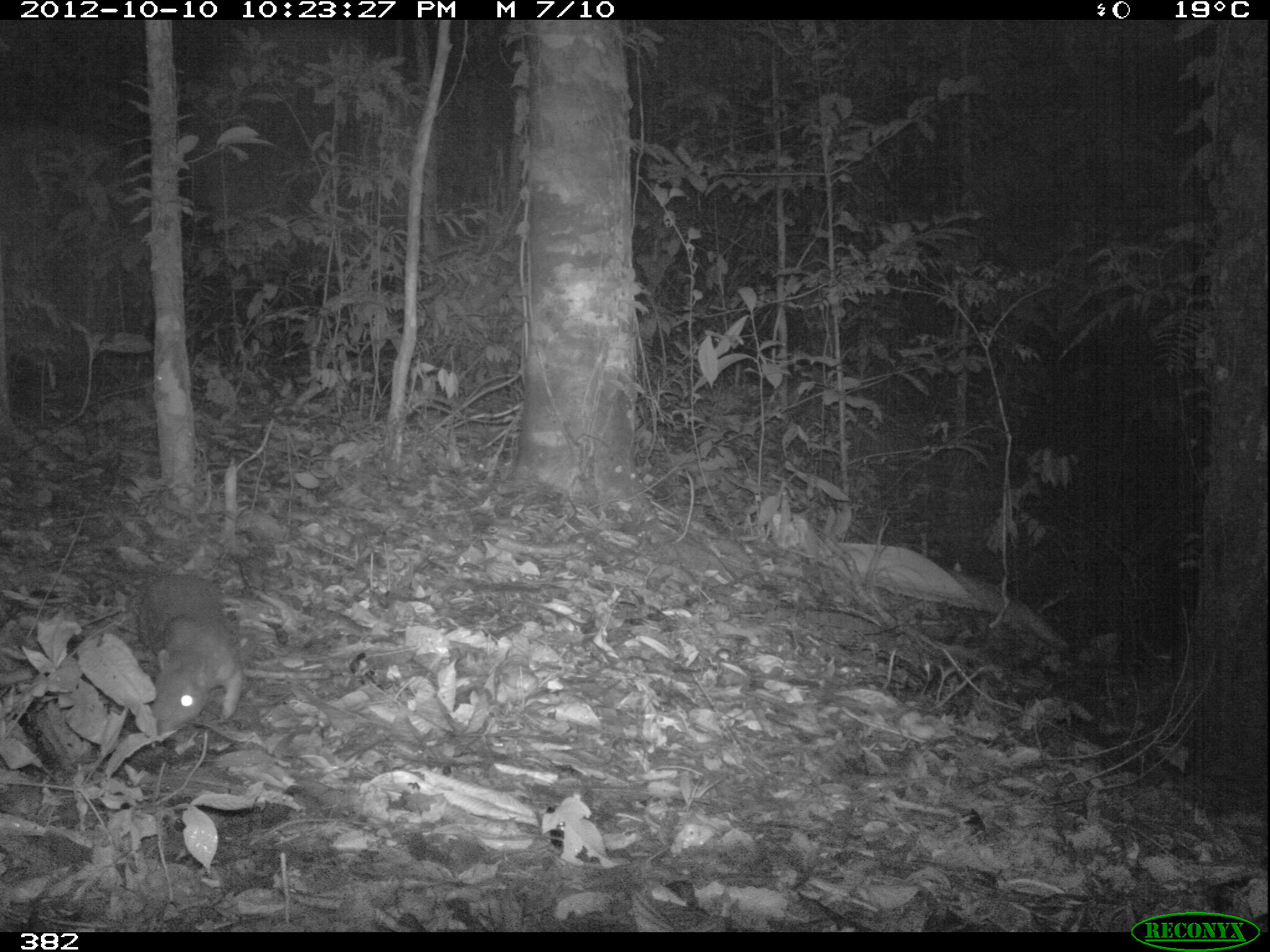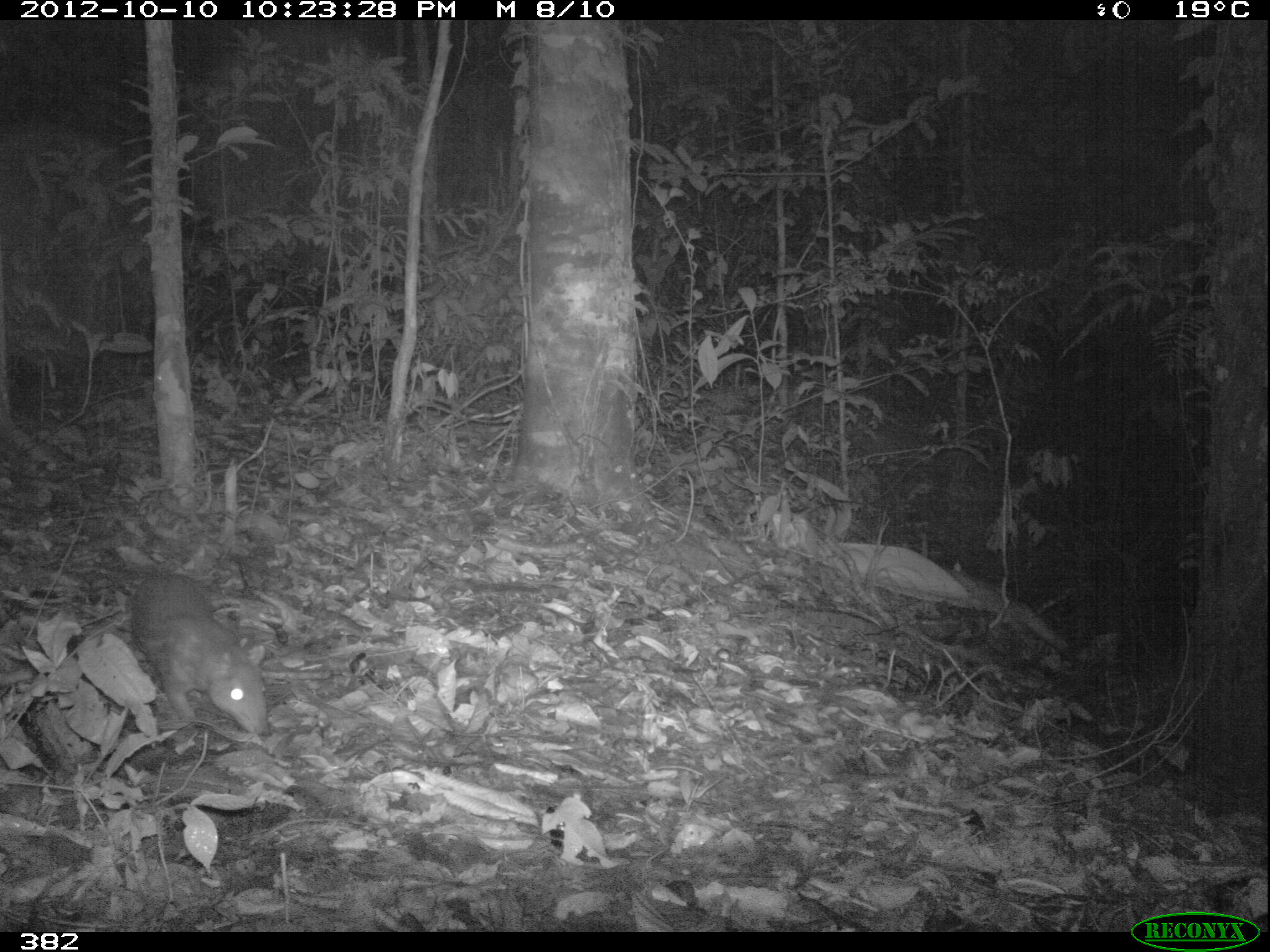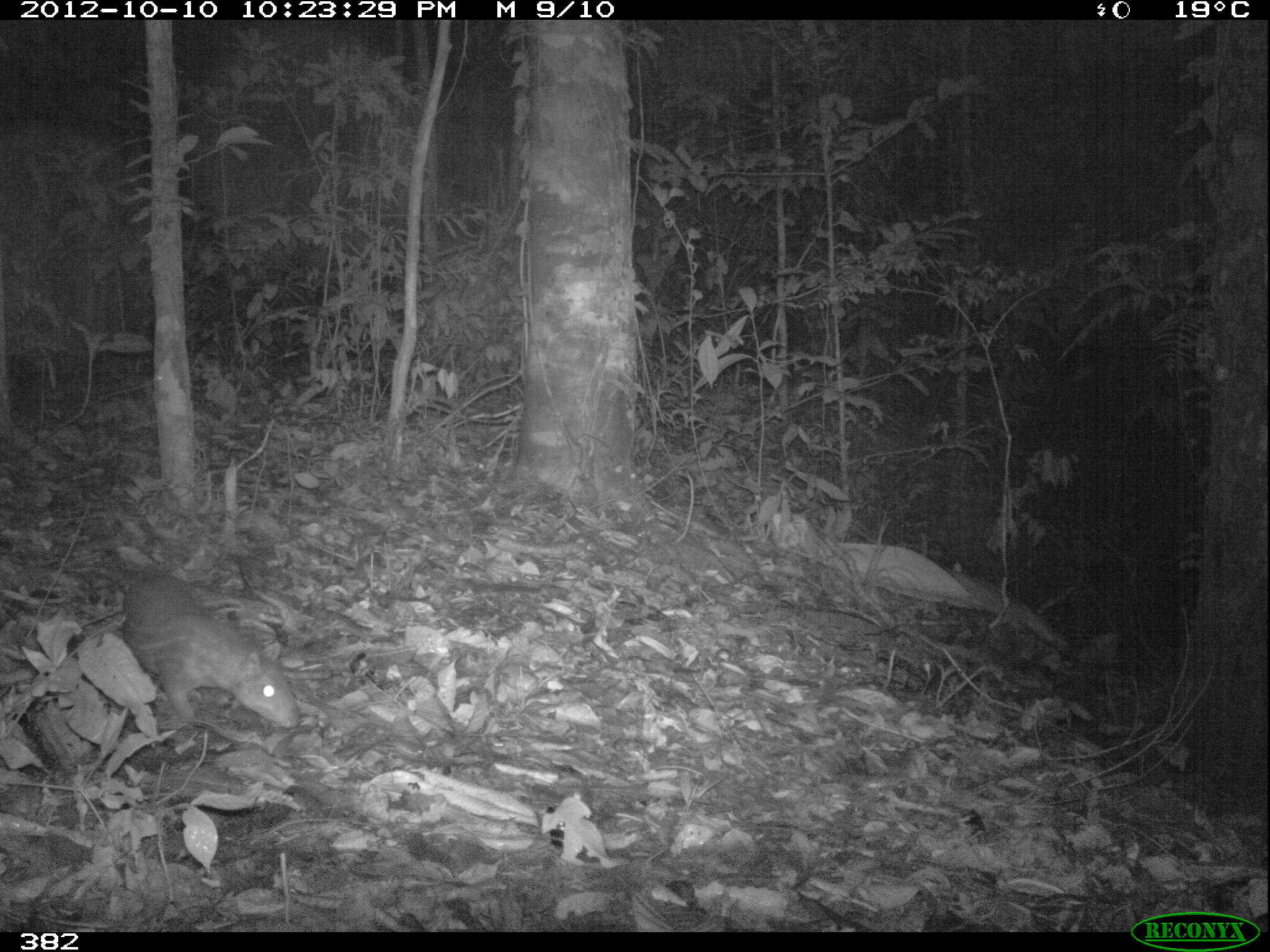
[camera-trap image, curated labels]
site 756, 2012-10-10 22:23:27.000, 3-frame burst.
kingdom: Animalia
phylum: Chordata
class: Mammalia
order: Rodentia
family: Cuniculidae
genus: Cuniculus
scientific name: Cuniculus paca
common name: spotted paca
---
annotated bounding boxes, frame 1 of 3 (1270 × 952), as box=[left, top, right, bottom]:
cuniculus paca: box=[136, 571, 245, 735]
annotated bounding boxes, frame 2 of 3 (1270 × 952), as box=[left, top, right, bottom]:
cuniculus paca: box=[130, 573, 271, 740]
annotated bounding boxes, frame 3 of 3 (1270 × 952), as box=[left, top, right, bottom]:
cuniculus paca: box=[118, 572, 303, 731]